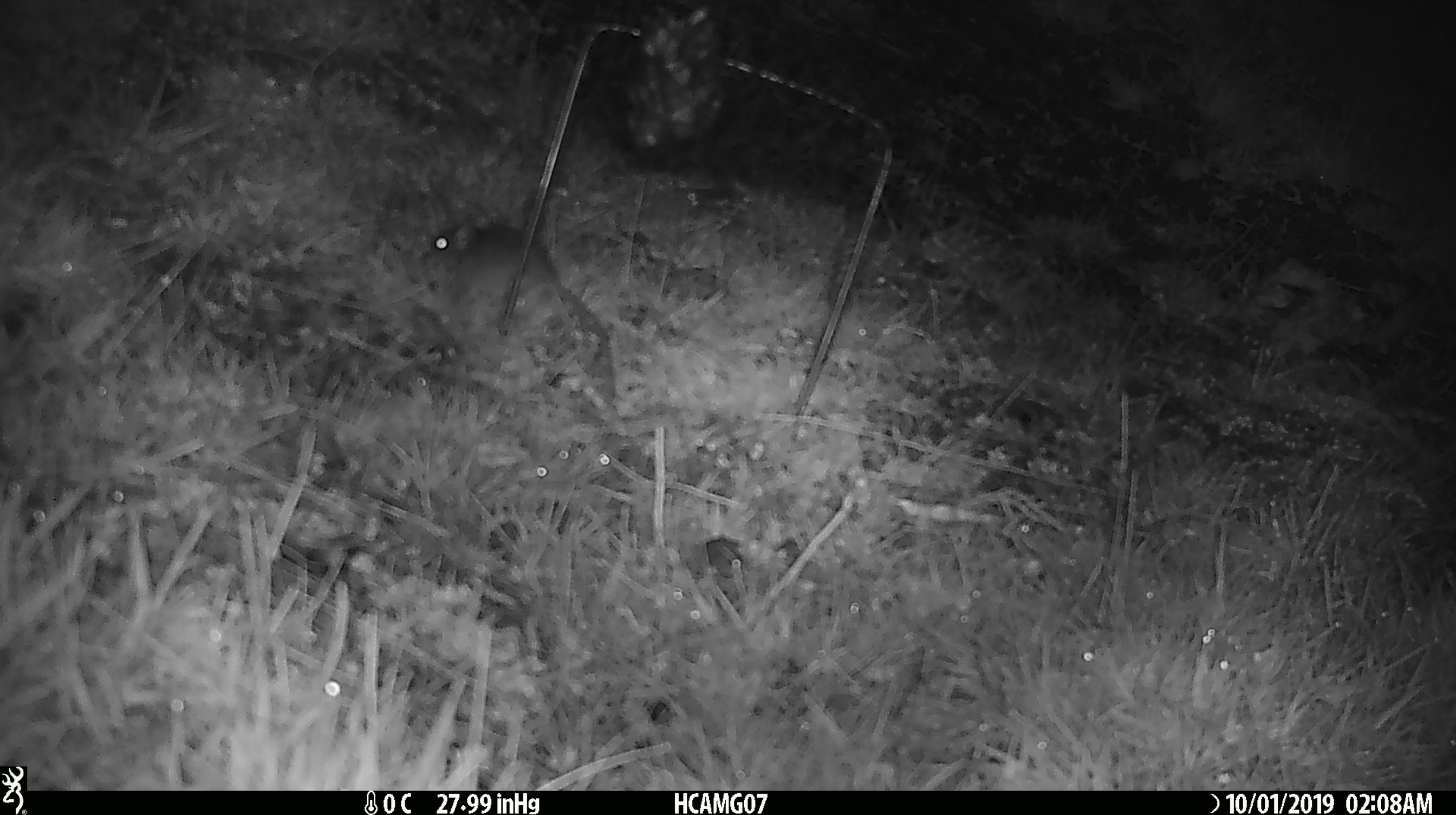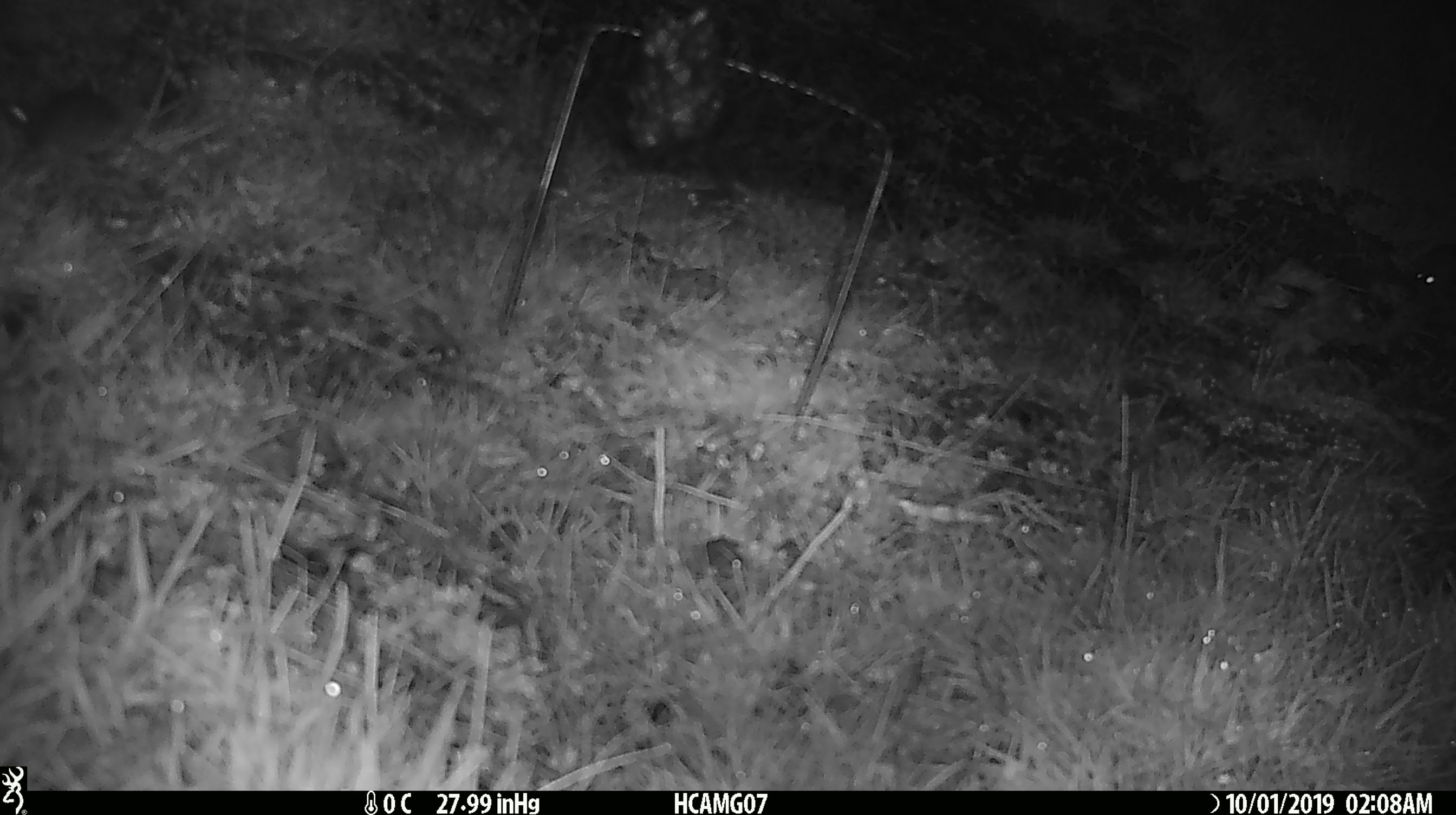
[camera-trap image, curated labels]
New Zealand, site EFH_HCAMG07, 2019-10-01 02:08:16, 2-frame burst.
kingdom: Animalia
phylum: Chordata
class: Mammalia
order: Rodentia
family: Muridae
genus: Mus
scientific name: Mus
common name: mouse